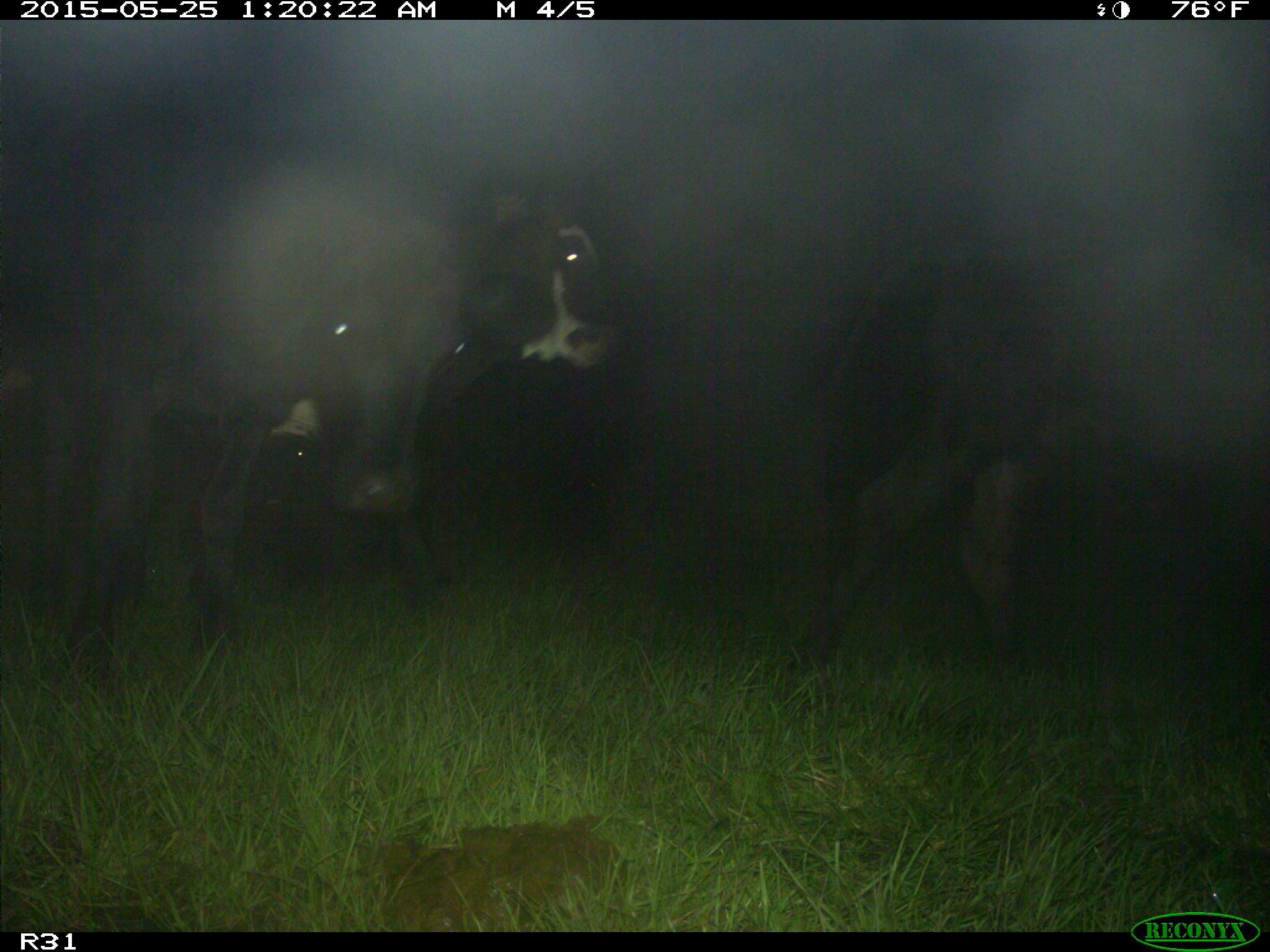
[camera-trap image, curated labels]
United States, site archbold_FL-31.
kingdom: Animalia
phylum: Chordata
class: Mammalia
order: Artiodactyla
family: Bovidae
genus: Bos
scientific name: Bos taurus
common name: domestic cow